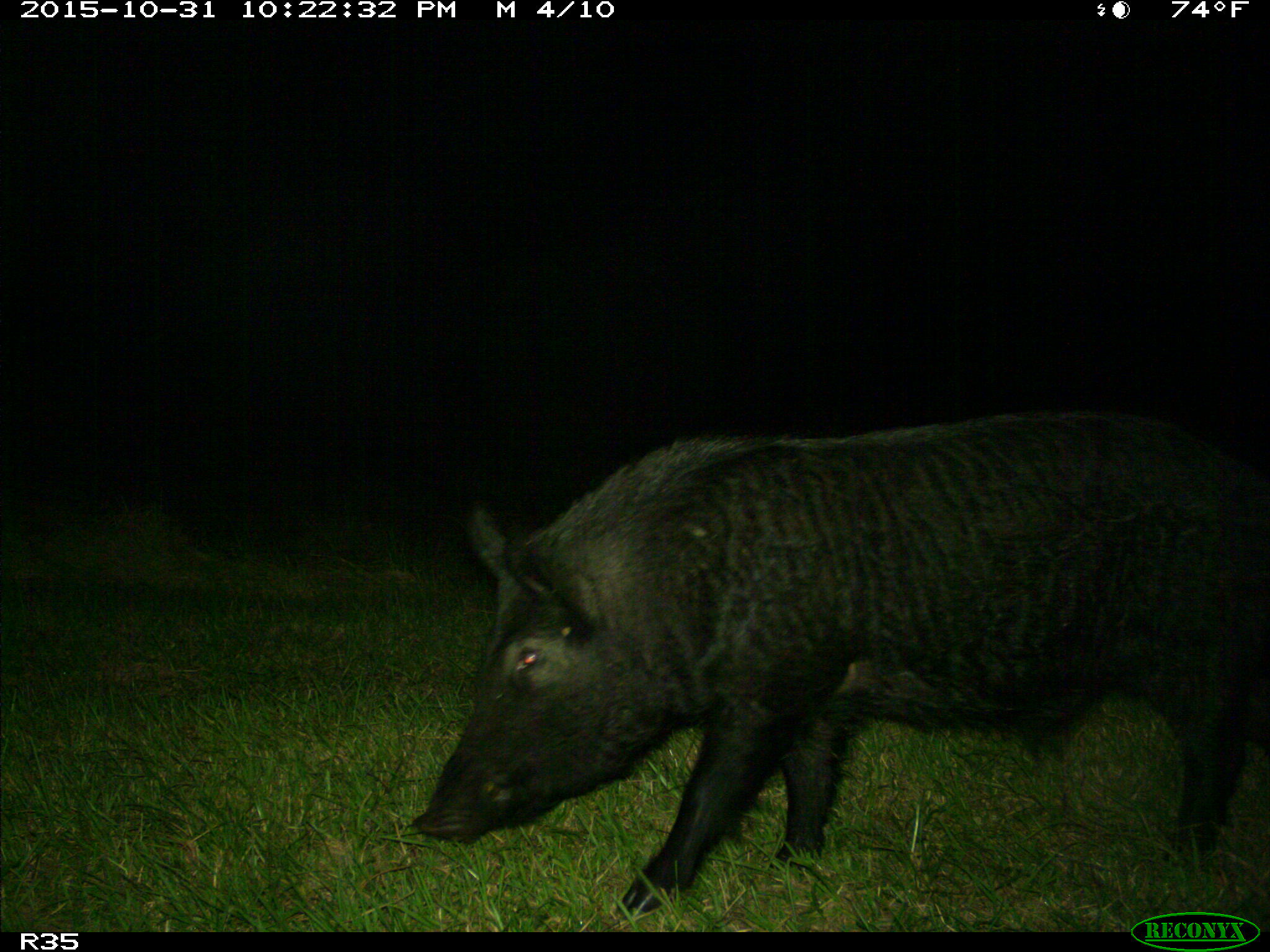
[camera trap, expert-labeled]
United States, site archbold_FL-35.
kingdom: Animalia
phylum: Chordata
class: Mammalia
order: Artiodactyla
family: Suidae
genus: Sus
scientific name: Sus scrofa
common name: wild boar